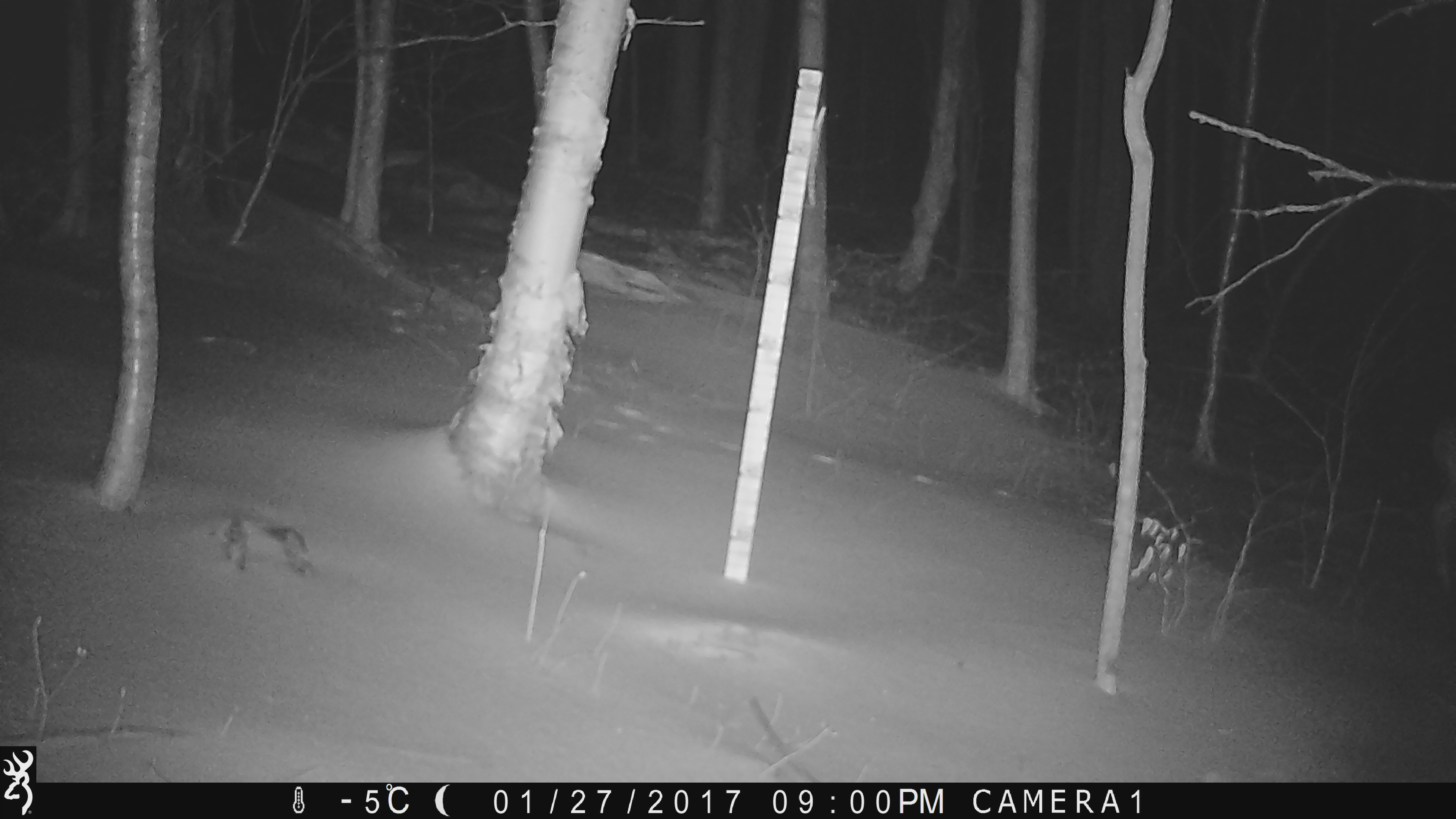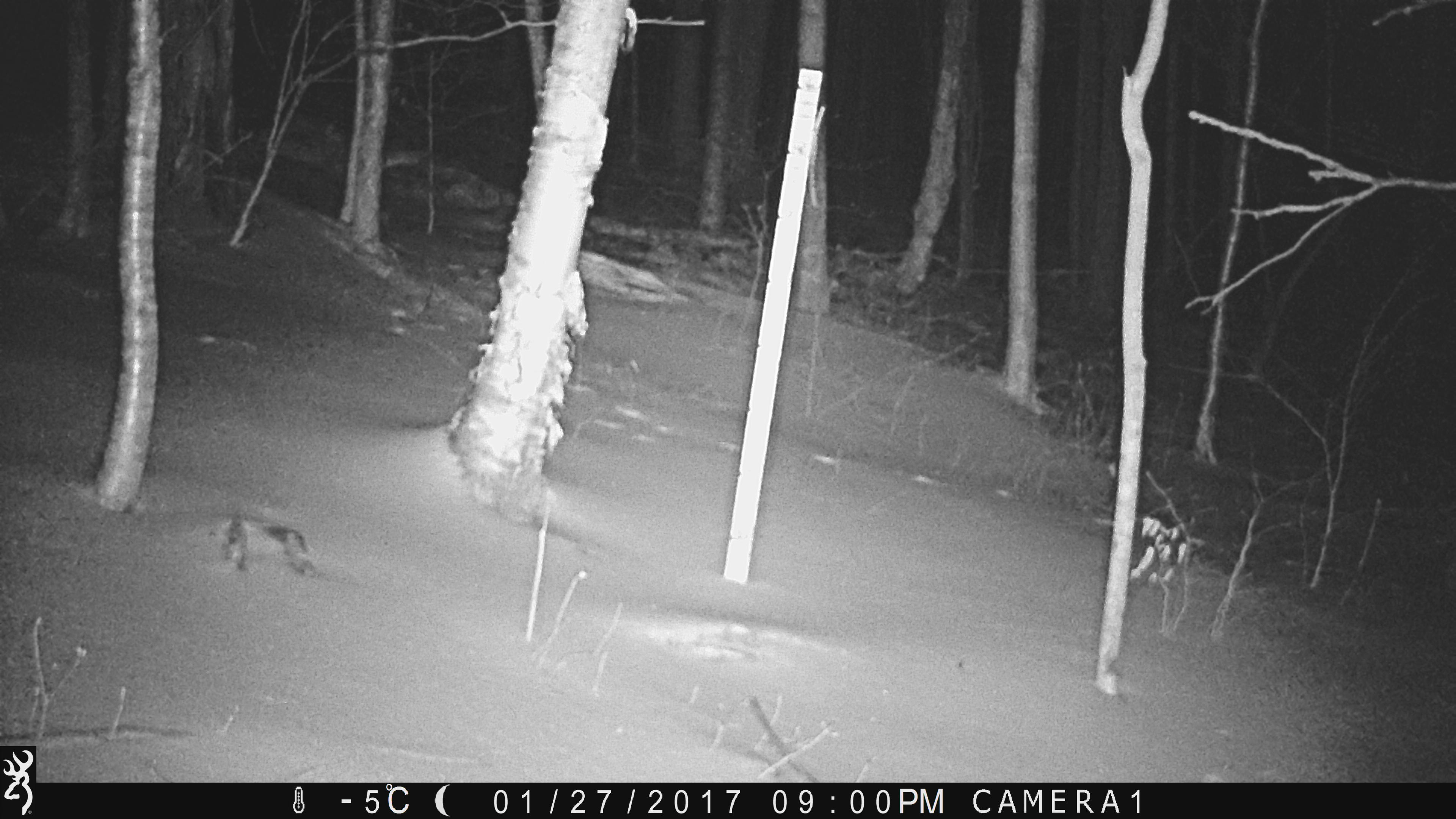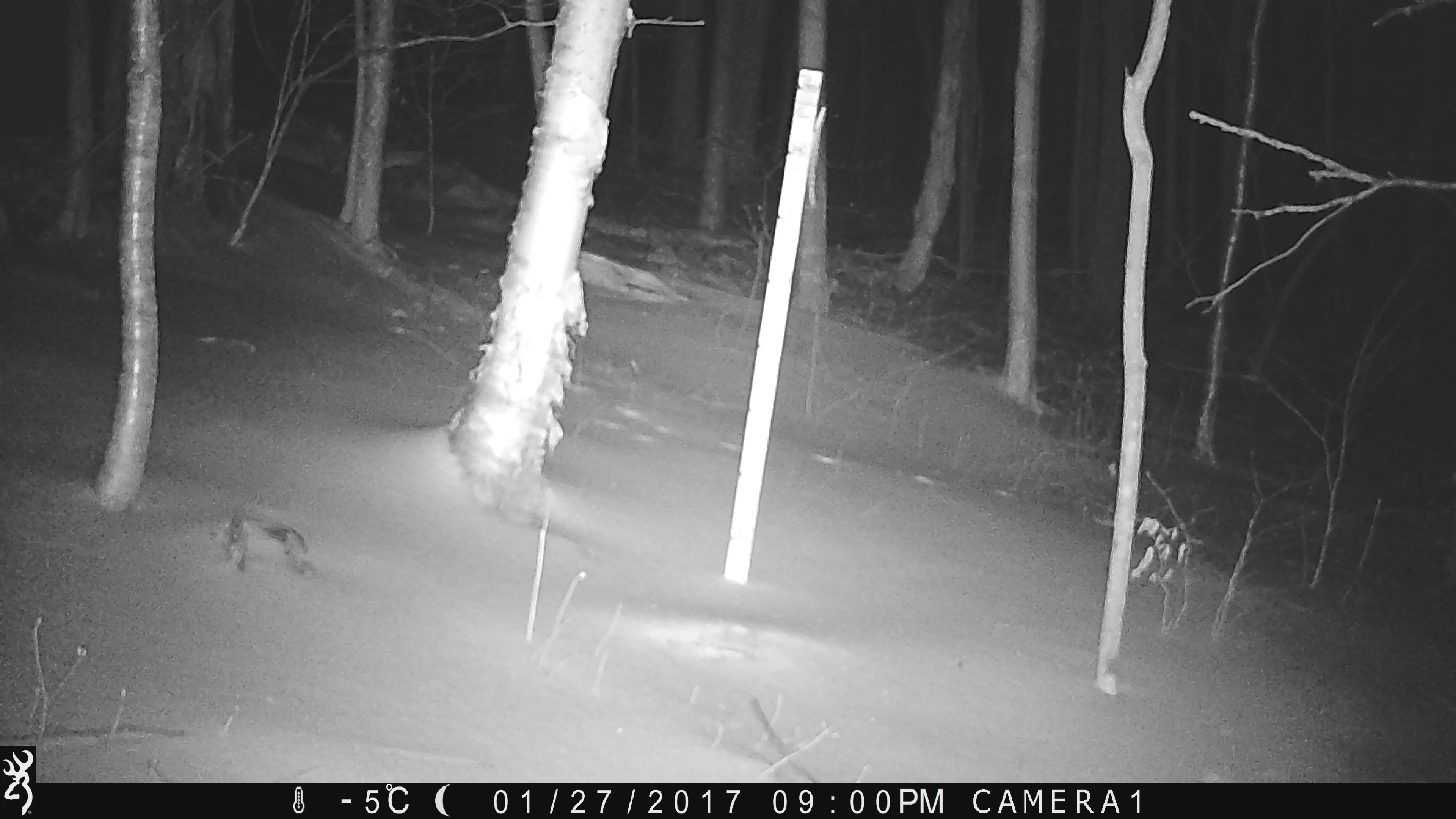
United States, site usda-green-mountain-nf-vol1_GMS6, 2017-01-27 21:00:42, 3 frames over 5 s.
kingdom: Animalia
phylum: Chordata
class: Mammalia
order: Artiodactyla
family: Cervidae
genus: Odocoileus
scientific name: Odocoileus virginianus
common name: white-tailed deer